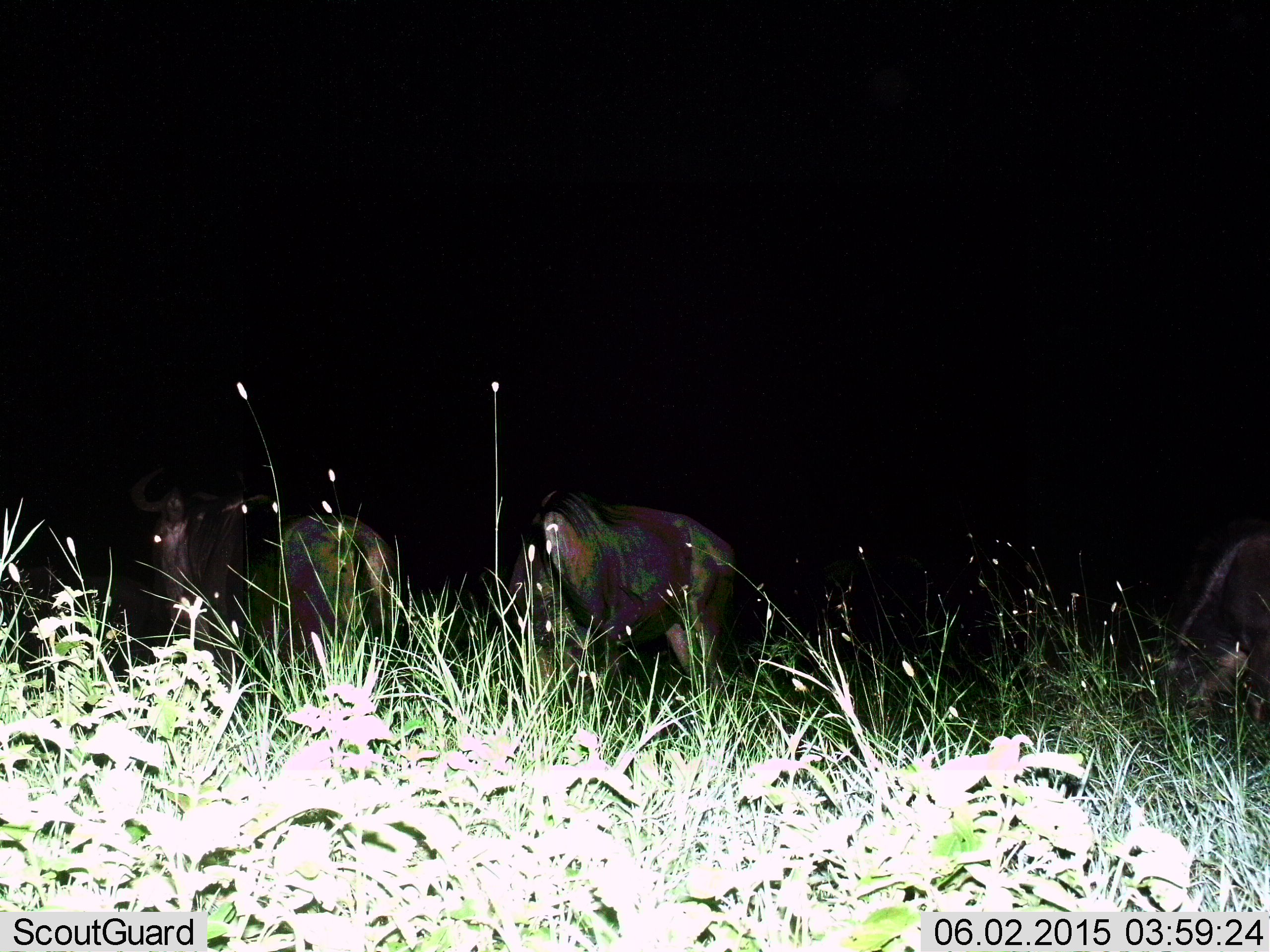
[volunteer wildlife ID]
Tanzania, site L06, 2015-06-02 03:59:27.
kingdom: Animalia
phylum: Chordata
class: Mammalia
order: Artiodactyla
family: Bovidae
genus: Connochaetes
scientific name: Connochaetes taurinus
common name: blue wildebeest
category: wildebeest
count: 4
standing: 50%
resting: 0%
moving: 40%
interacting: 0%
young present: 0%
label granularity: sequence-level